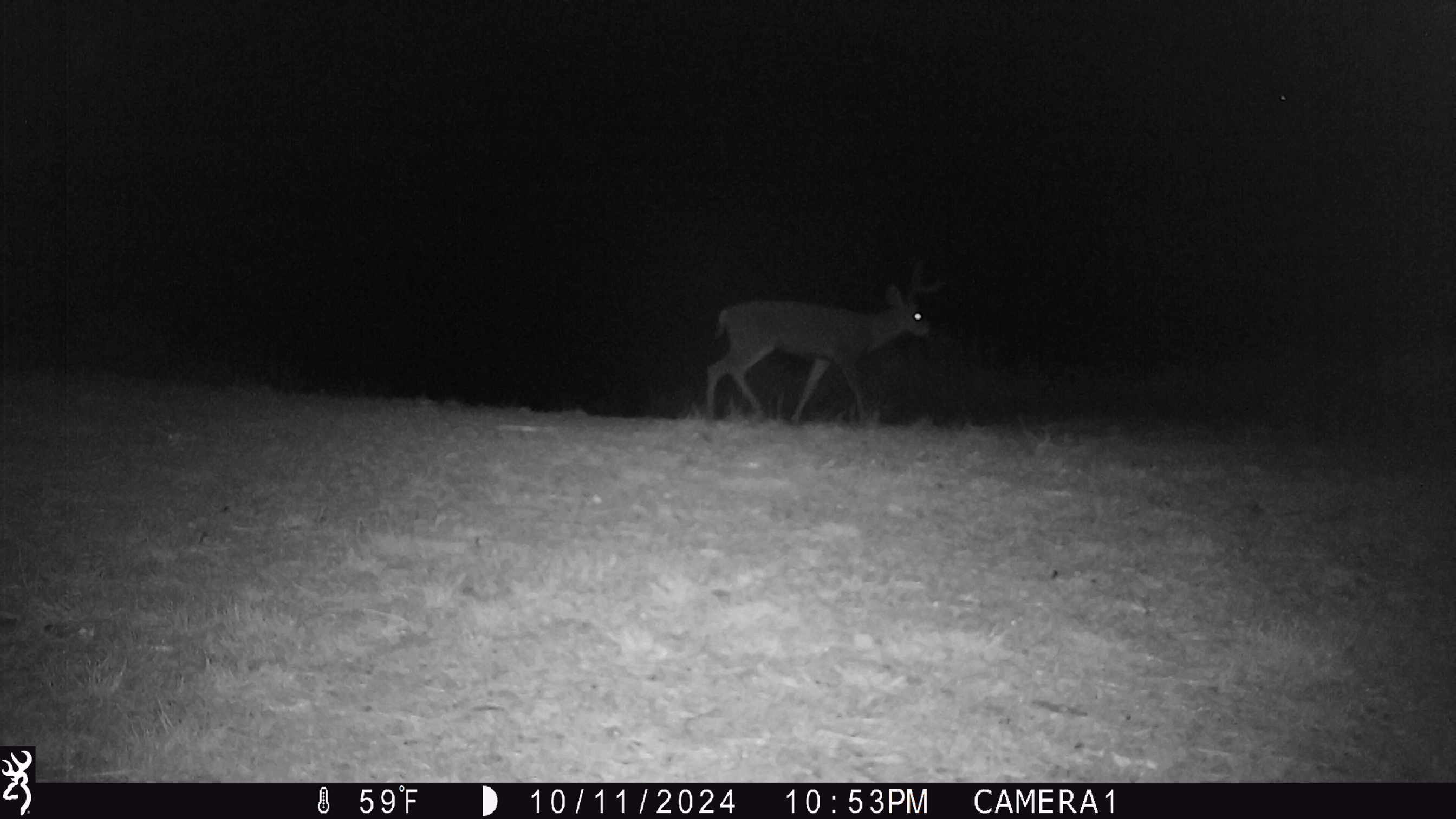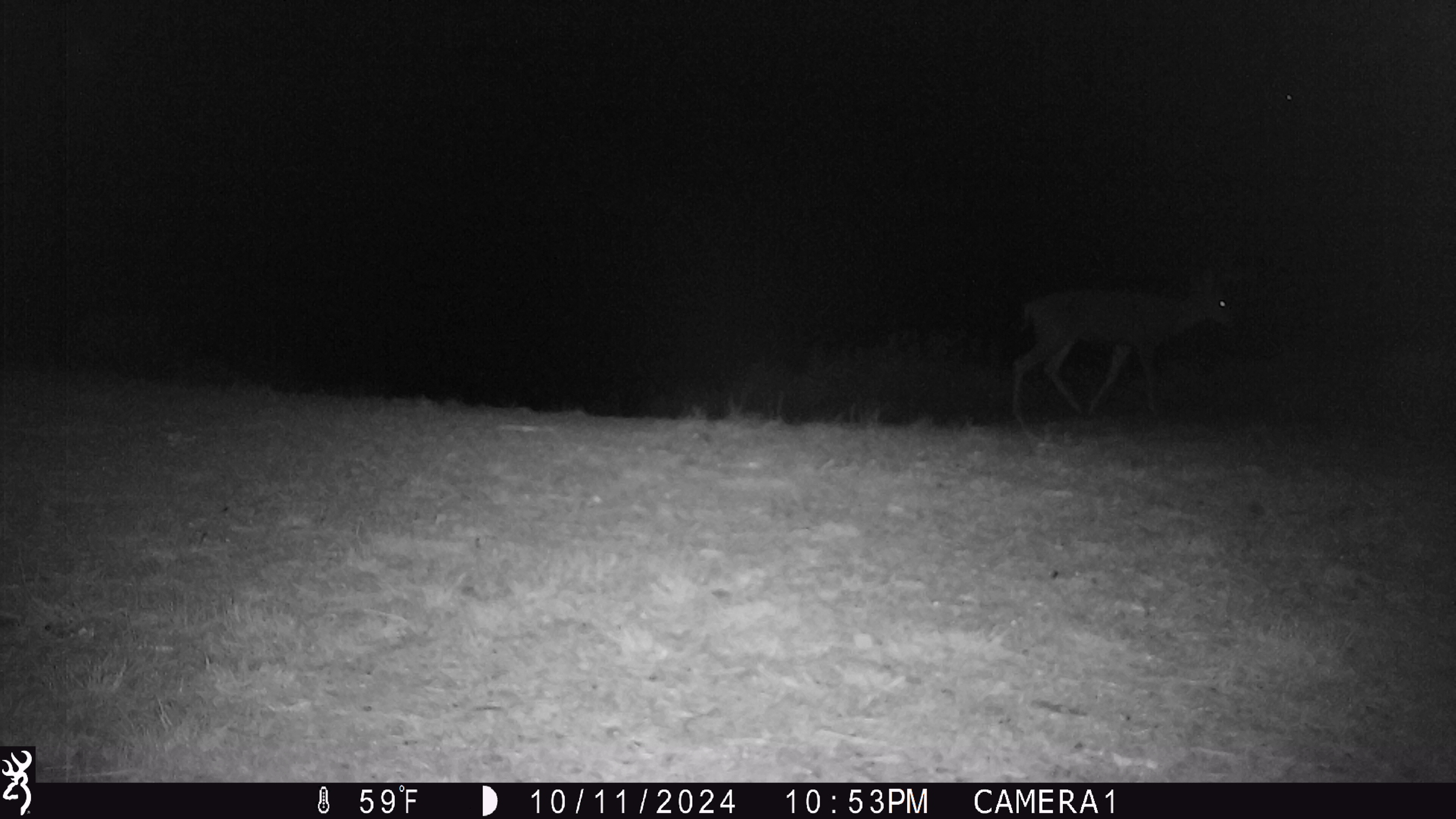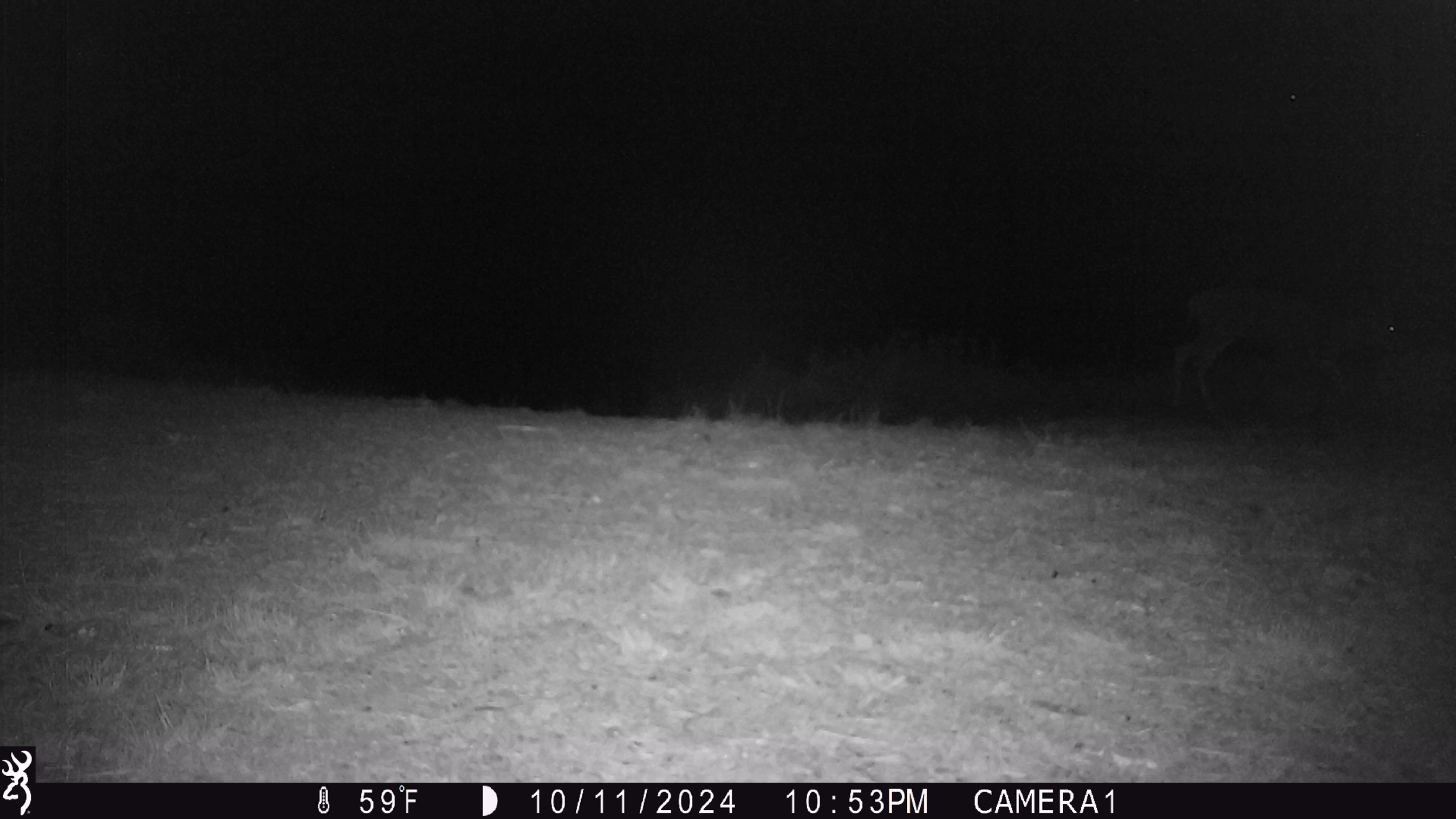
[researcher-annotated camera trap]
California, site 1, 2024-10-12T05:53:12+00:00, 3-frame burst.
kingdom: Animalia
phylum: Chordata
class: Mammalia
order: Artiodactyla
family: Cervidae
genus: Odocoileus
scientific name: Odocoileus hemionus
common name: mule deer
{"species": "mule deer (Odocoileus hemionus)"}